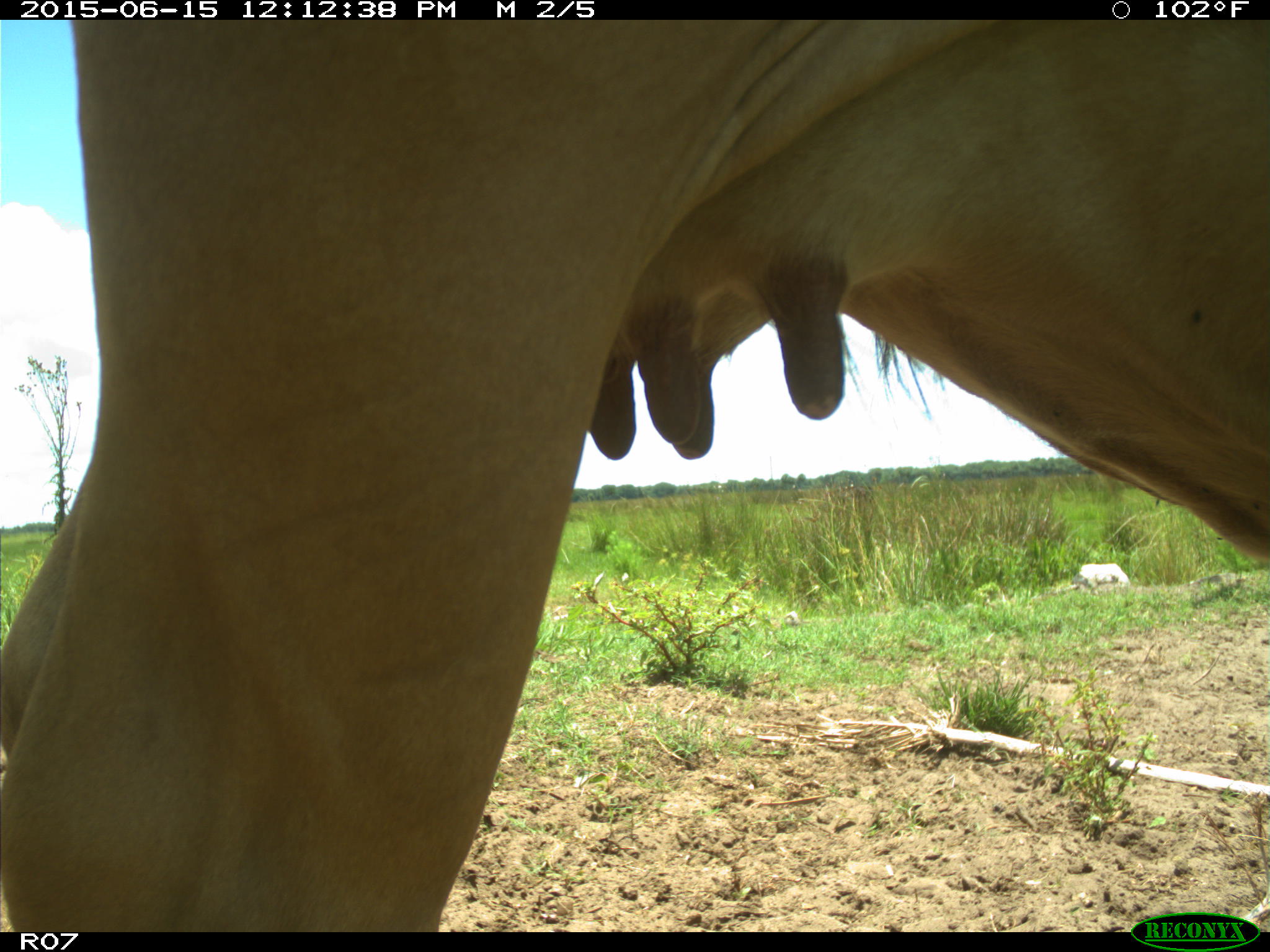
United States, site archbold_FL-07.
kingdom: Animalia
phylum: Chordata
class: Mammalia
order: Artiodactyla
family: Bovidae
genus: Bos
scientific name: Bos taurus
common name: domestic cow